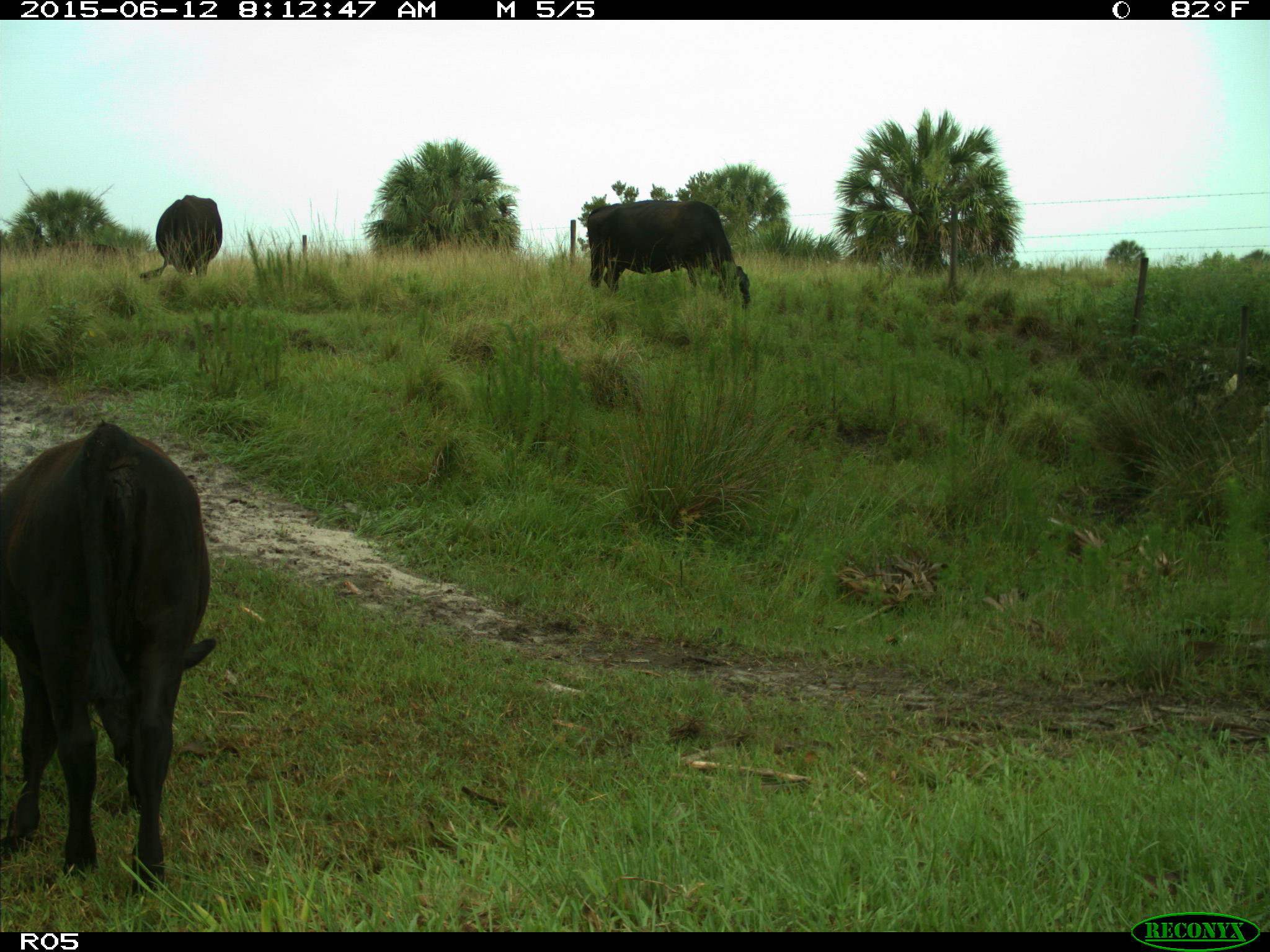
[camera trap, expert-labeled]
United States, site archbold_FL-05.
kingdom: Animalia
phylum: Chordata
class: Mammalia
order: Artiodactyla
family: Bovidae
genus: Bos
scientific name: Bos taurus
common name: domestic cow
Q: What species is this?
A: Bos taurus (domestic cow).